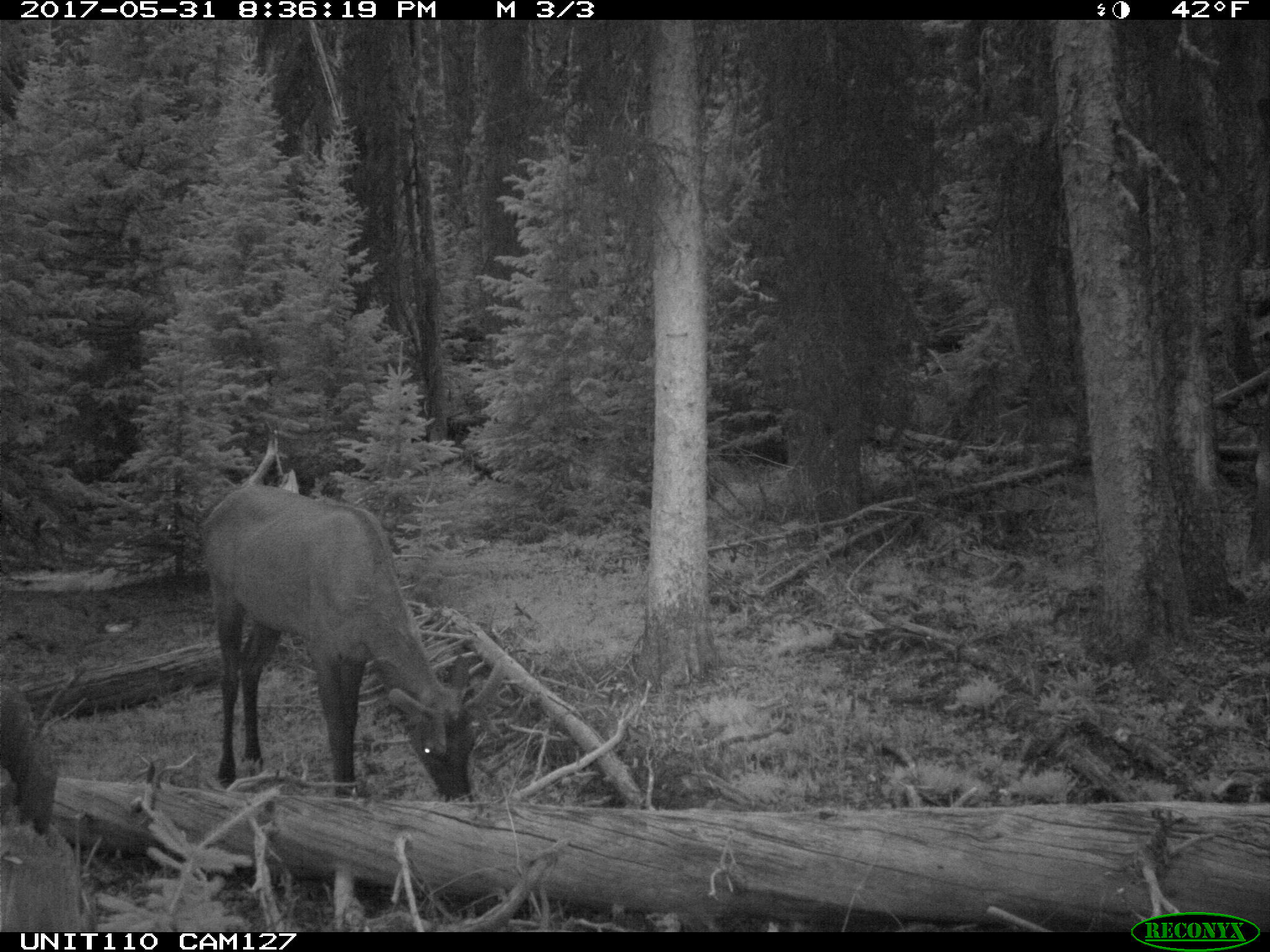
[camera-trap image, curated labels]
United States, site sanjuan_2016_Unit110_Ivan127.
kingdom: Animalia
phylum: Chordata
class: Mammalia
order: Artiodactyla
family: Cervidae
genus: Cervus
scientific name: Cervus elaphus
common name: red deer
Cervus elaphus (red deer).